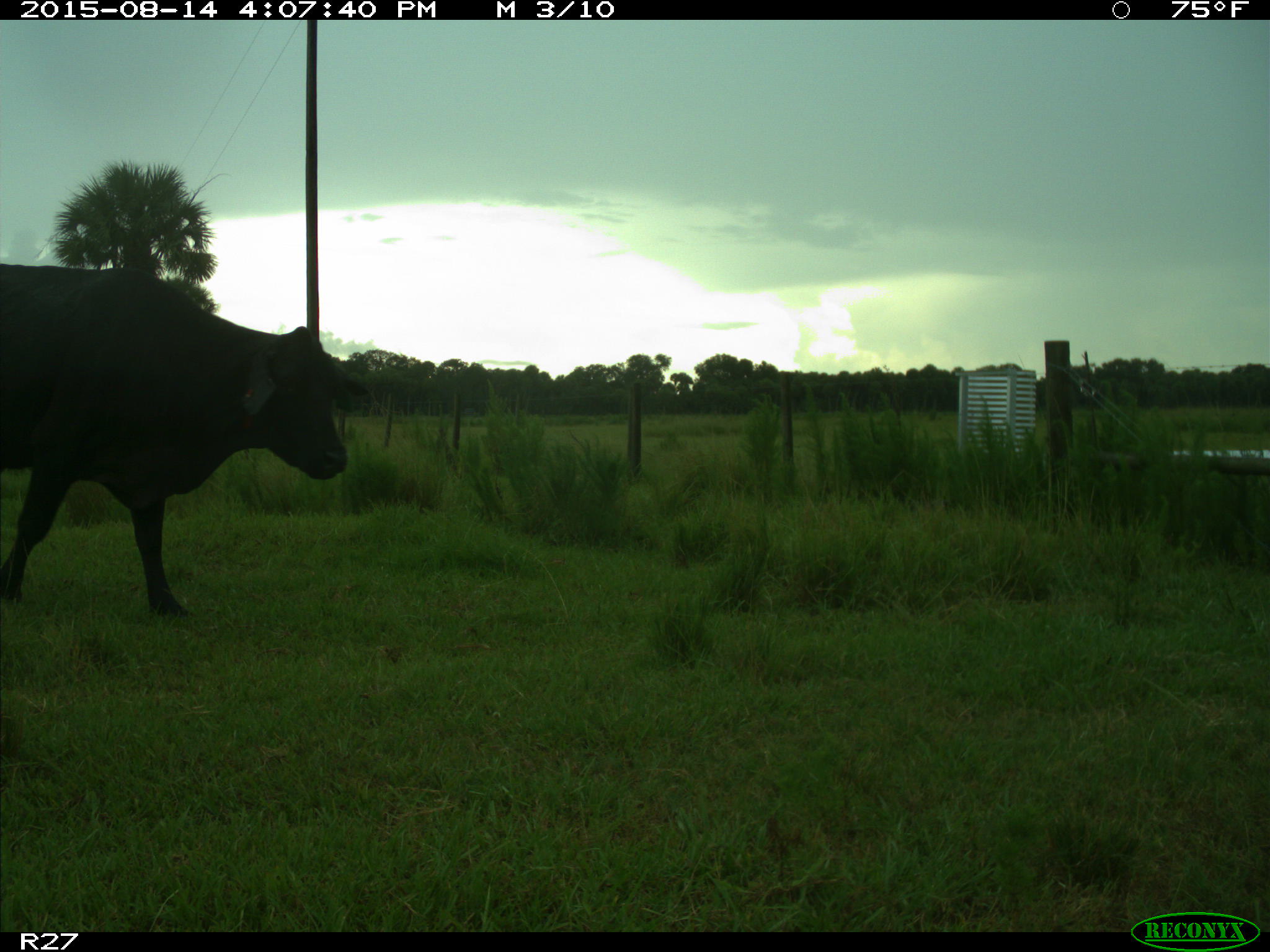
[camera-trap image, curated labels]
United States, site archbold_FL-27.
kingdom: Animalia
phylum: Chordata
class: Mammalia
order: Artiodactyla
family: Bovidae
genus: Bos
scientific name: Bos taurus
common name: domestic cow